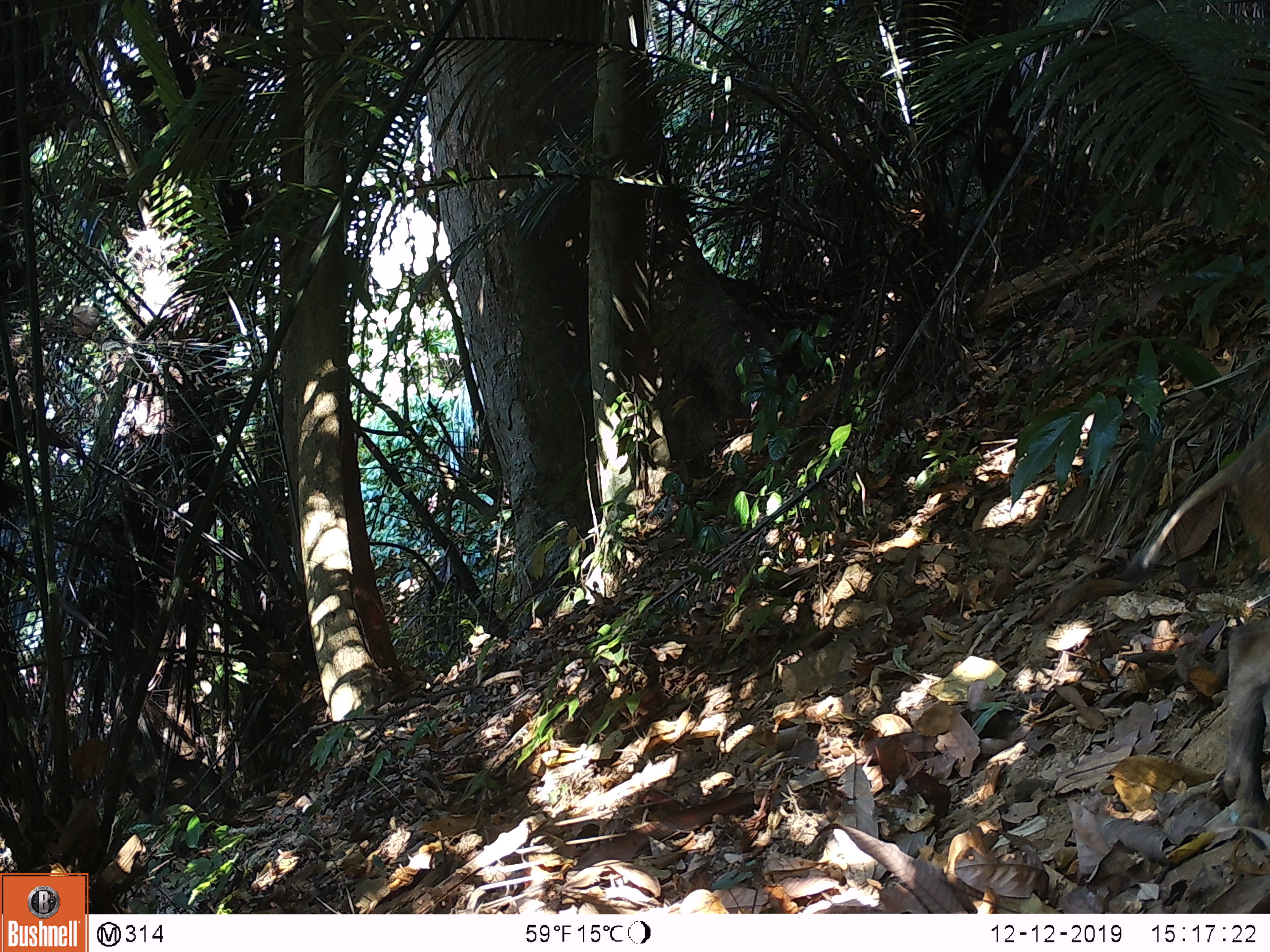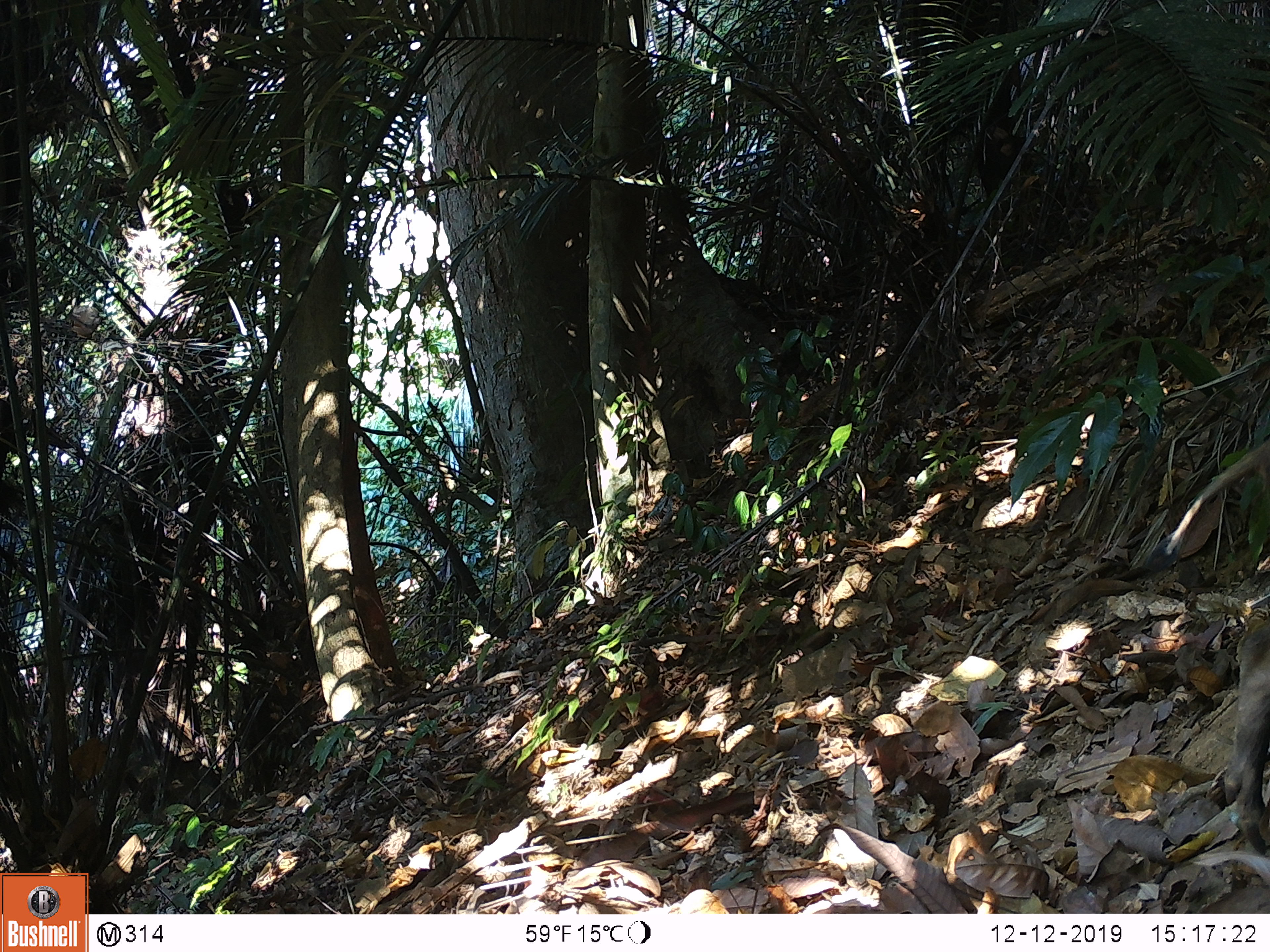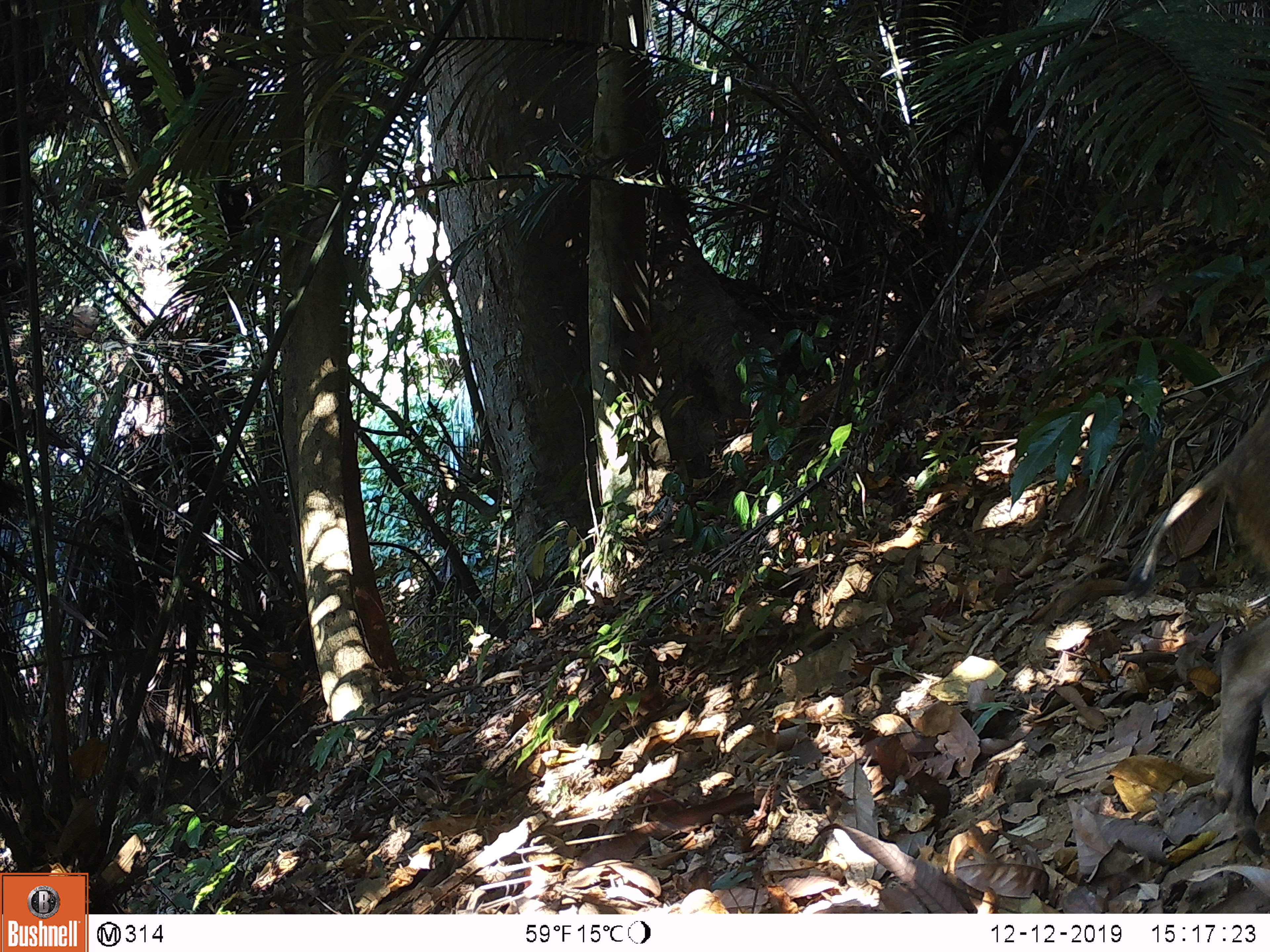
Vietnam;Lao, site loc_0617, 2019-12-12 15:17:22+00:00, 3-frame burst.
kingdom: Animalia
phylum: Chordata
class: Mammalia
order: Artiodactyla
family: Suidae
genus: Sus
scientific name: Sus scrofa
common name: eurasian wild pig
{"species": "eurasian wild pig (Sus scrofa)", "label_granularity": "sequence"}